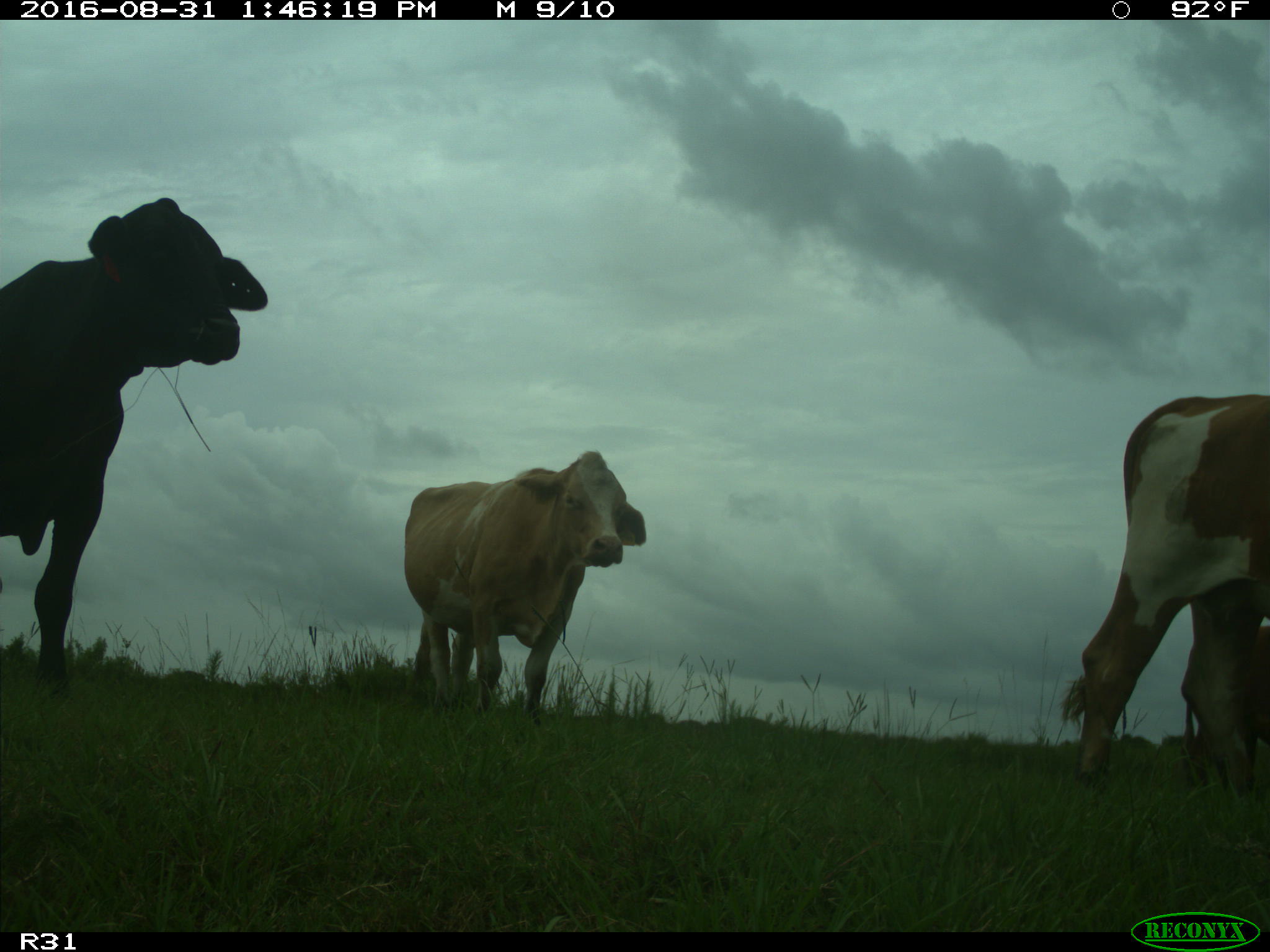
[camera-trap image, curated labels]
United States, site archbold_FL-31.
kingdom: Animalia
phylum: Chordata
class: Mammalia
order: Artiodactyla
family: Bovidae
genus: Bos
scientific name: Bos taurus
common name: domestic cow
Bos taurus (domestic cow).